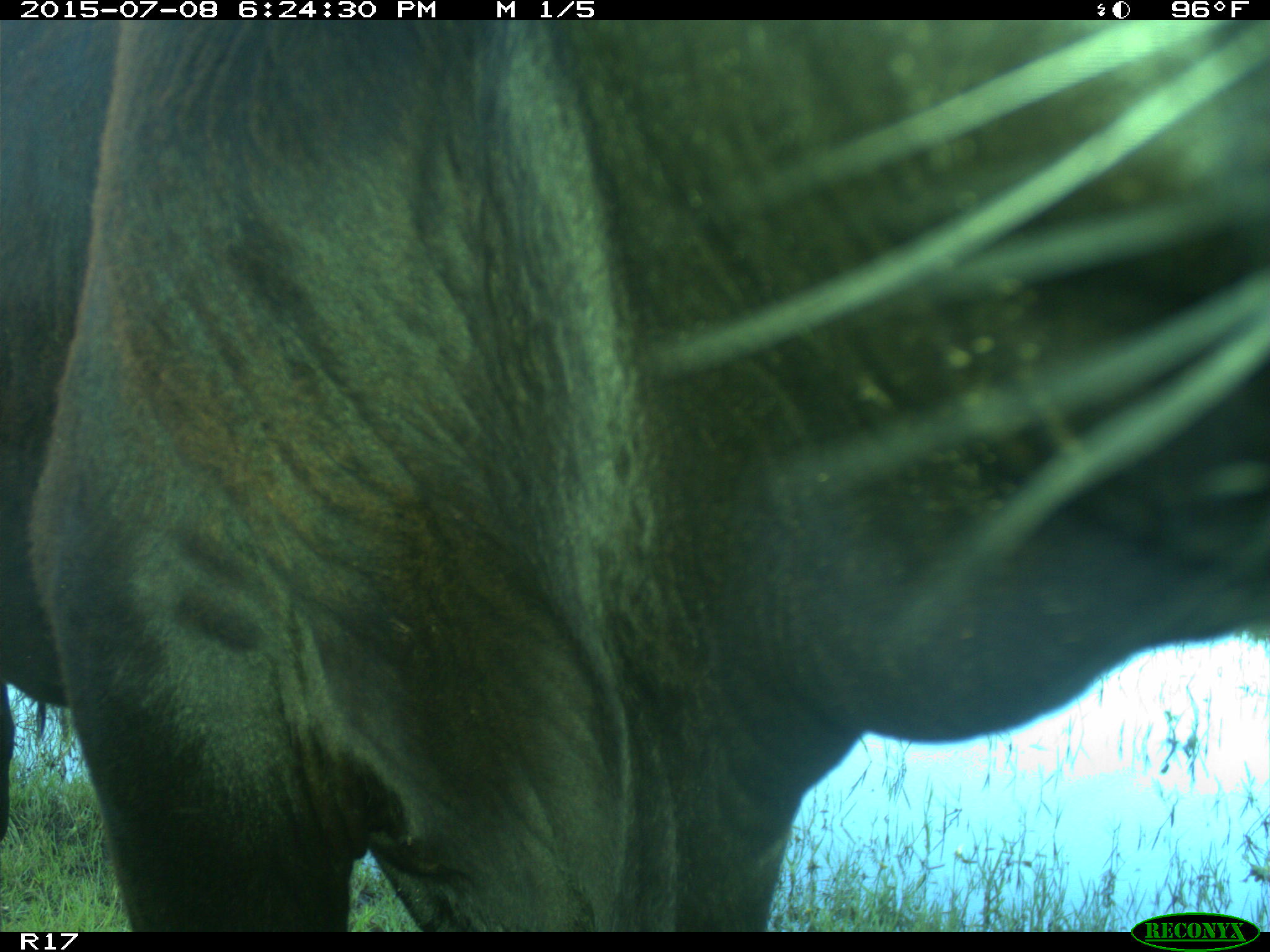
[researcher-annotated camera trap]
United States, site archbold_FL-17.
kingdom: Animalia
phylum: Chordata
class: Mammalia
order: Artiodactyla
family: Bovidae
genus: Bos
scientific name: Bos taurus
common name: domestic cow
Bos taurus (domestic cow).